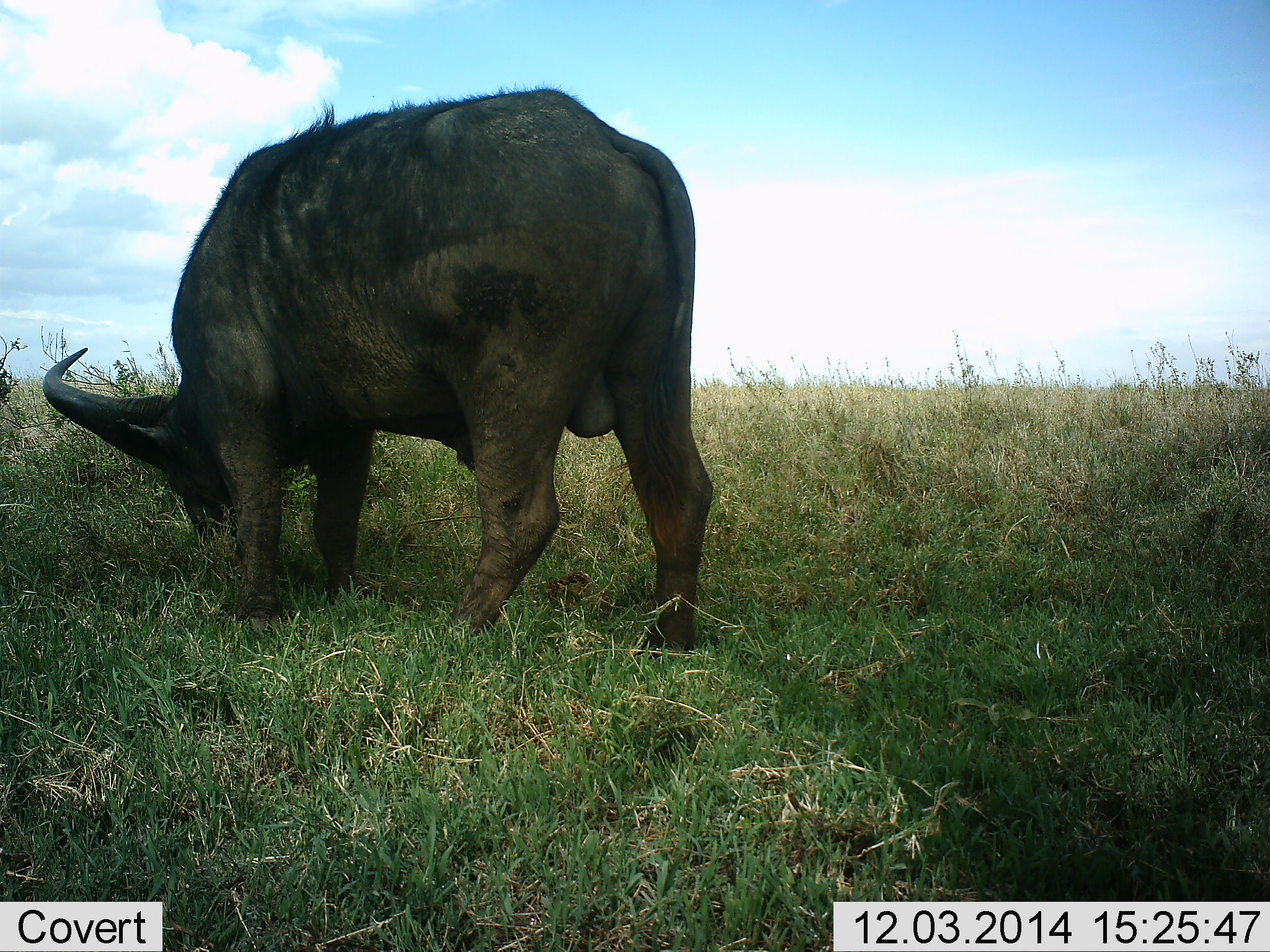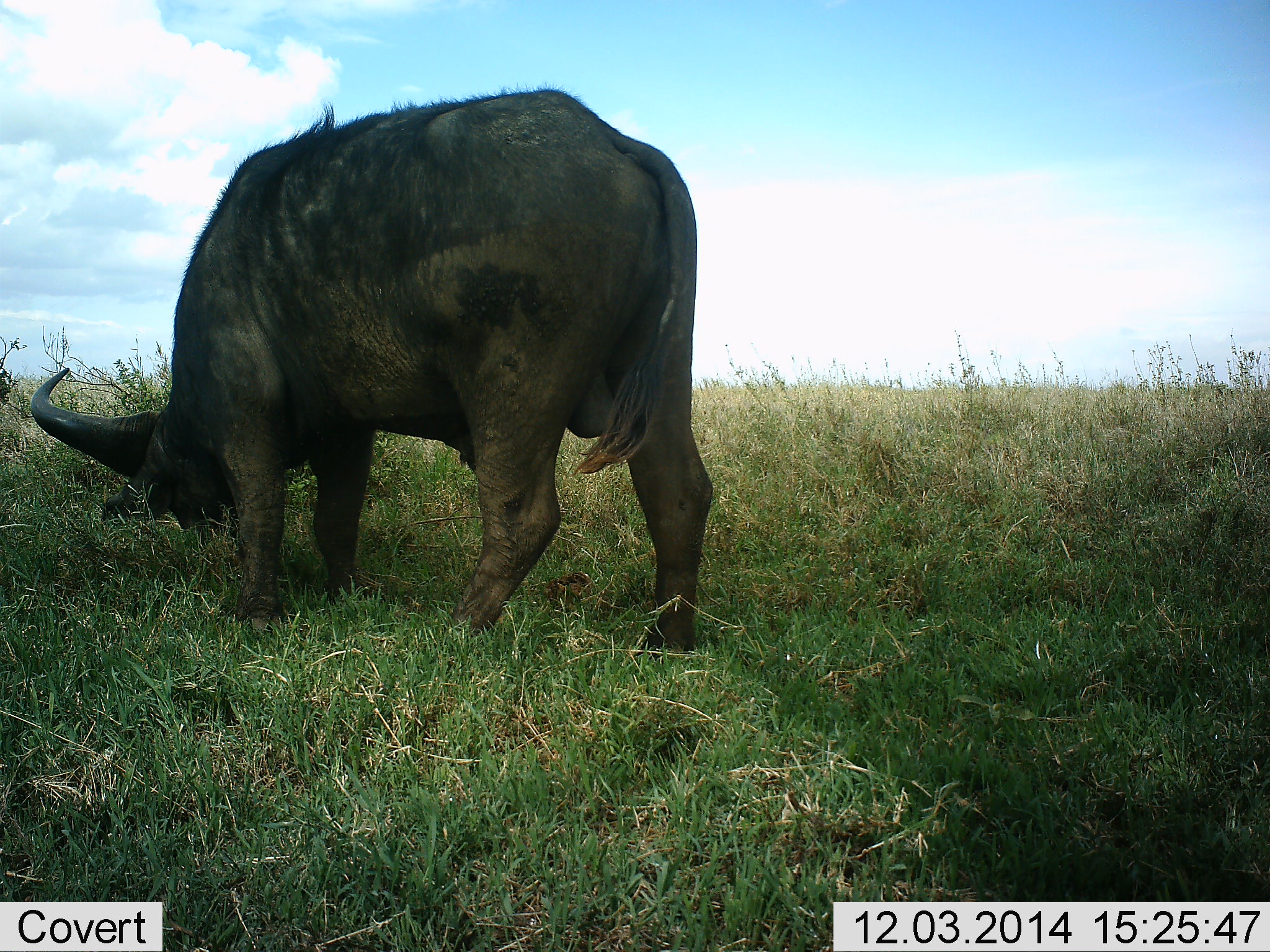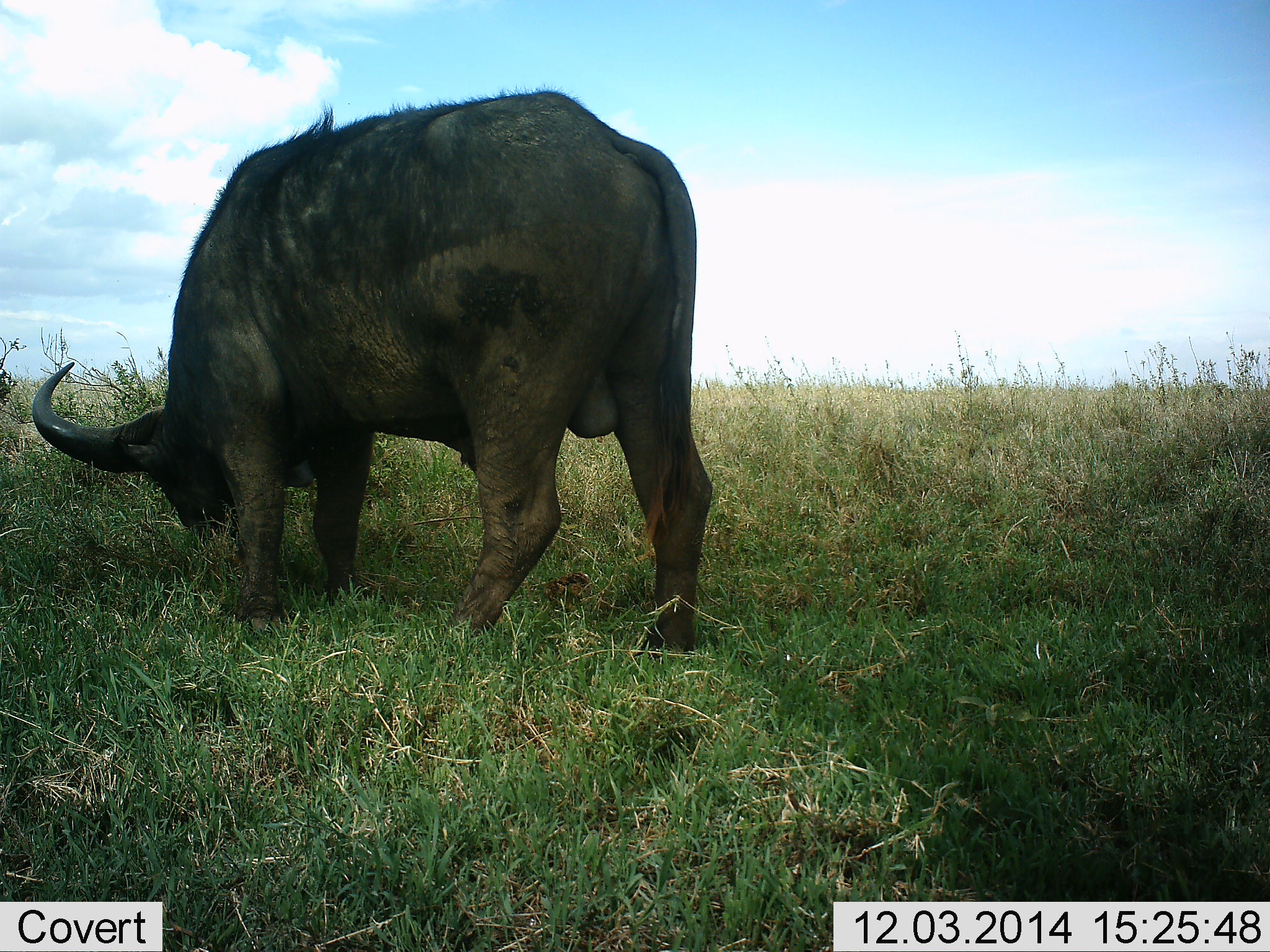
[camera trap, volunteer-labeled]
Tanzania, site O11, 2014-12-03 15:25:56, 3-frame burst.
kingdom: Animalia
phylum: Chordata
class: Mammalia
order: Artiodactyla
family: Bovidae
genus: Syncerus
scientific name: Syncerus caffer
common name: cape buffalo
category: buffalo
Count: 1.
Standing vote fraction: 40%.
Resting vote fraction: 0%.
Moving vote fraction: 0%.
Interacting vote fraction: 0%.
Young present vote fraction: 0%.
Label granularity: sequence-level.